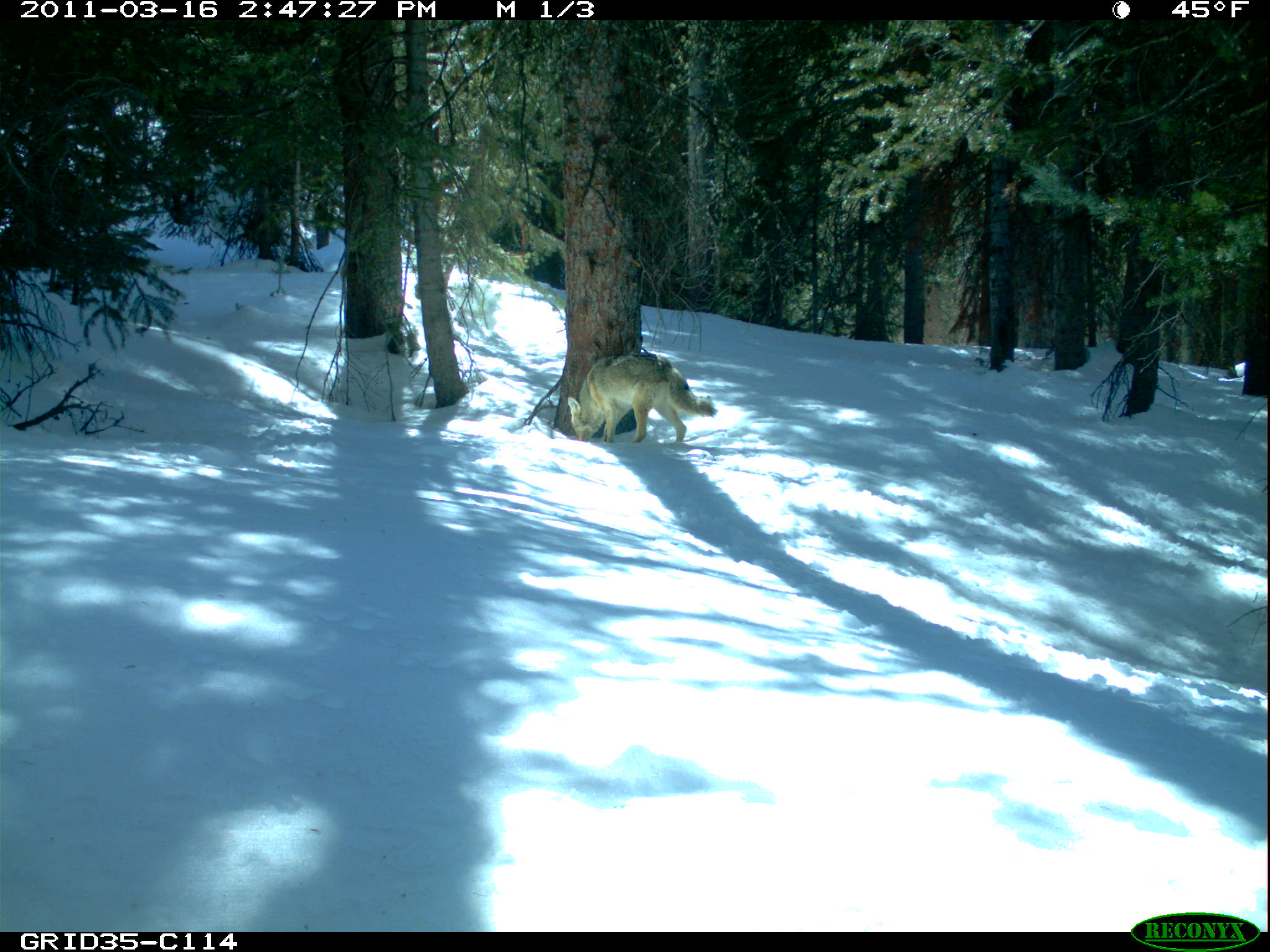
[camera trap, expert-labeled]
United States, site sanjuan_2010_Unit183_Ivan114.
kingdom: Animalia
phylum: Chordata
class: Mammalia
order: Carnivora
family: Canidae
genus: Canis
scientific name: Canis latrans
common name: coyote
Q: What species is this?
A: Canis latrans (coyote).